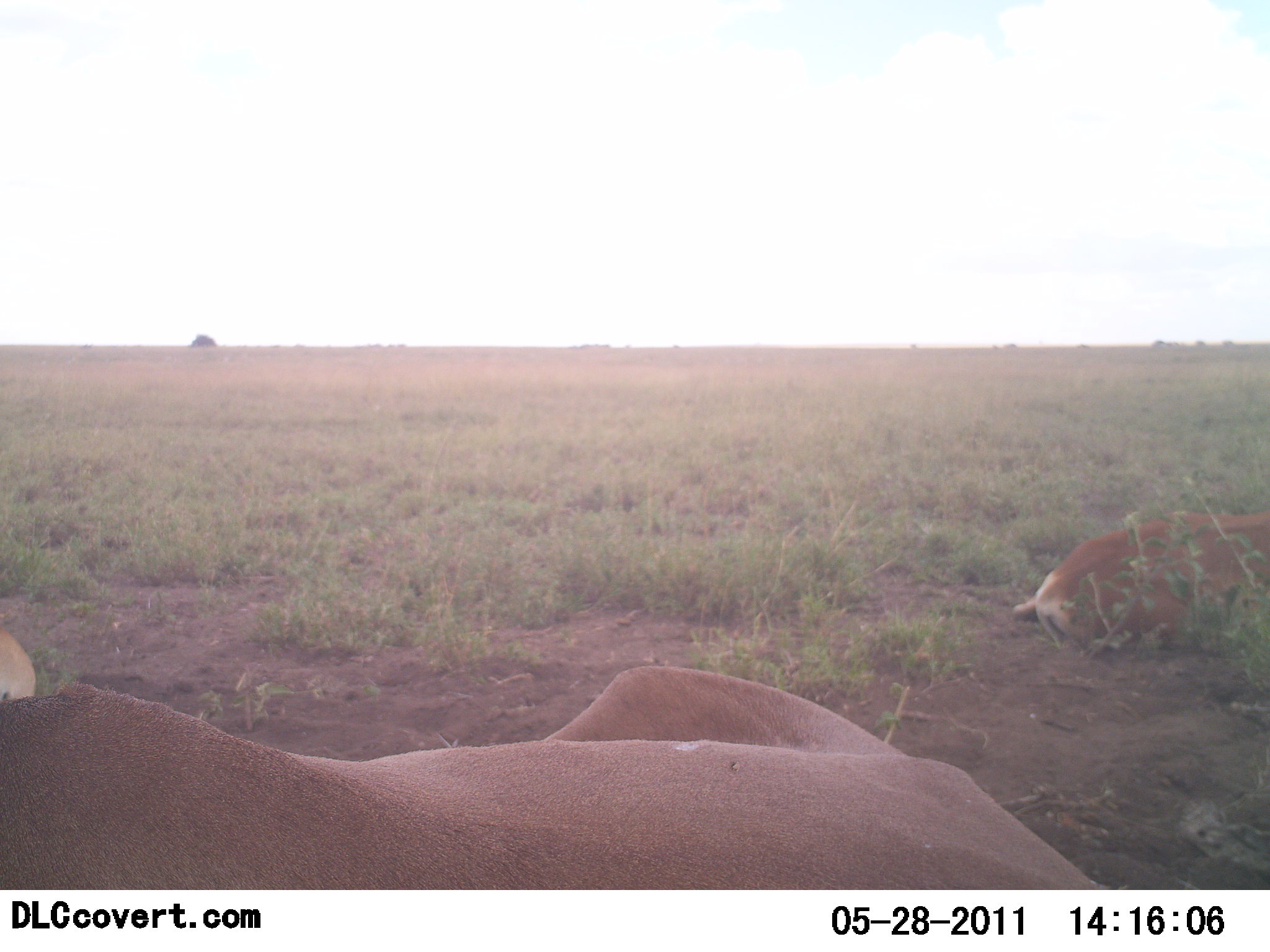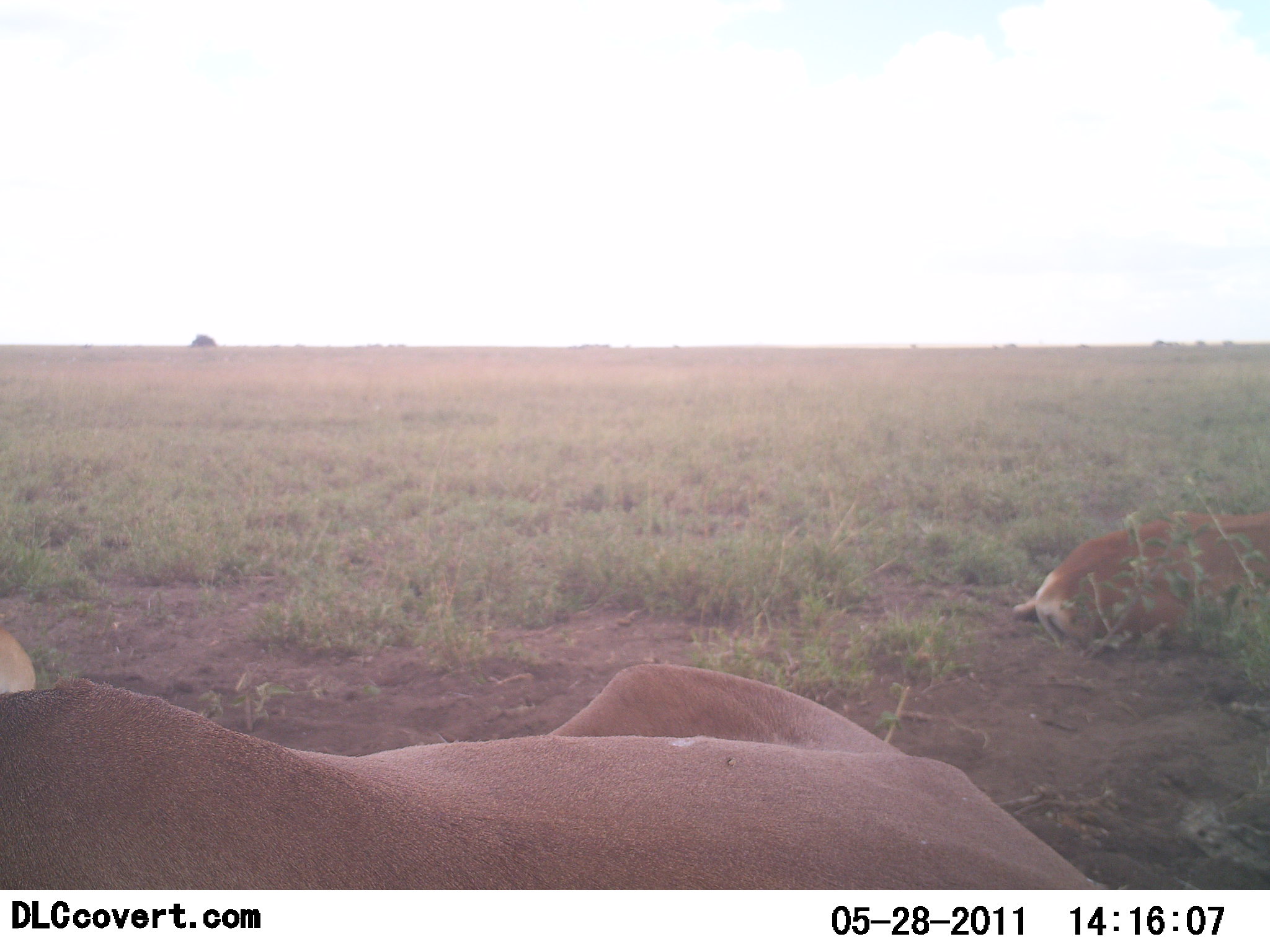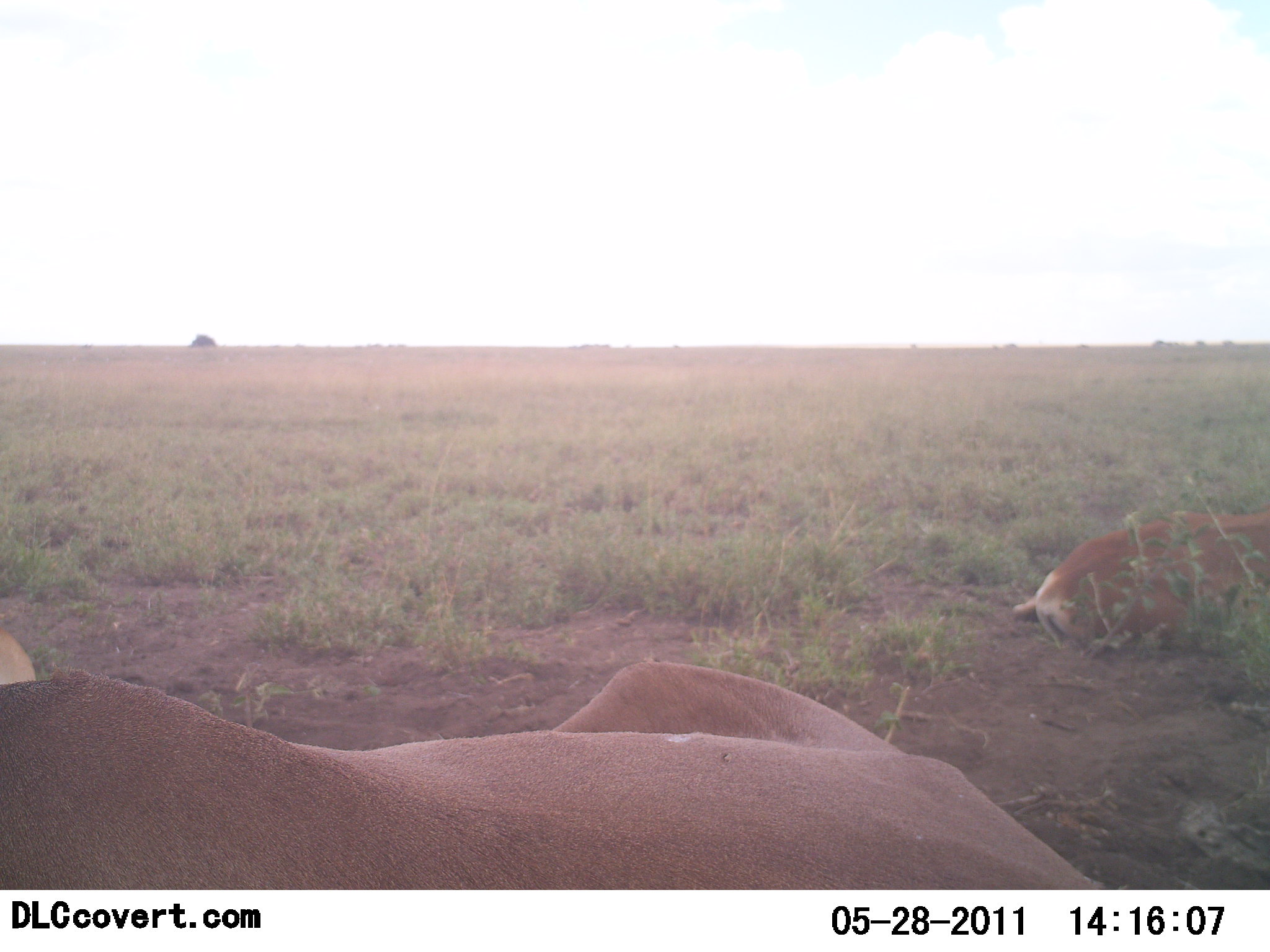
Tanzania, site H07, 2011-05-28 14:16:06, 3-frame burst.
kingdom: Animalia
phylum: Chordata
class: Mammalia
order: Carnivora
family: Felidae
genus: Panthera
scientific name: Panthera leo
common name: lion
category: lionfemale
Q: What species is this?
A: Lionfemale (lion) (Panthera leo).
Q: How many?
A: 2.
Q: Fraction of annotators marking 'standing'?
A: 0%.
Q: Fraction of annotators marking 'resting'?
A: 100%.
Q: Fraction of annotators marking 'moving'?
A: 0%.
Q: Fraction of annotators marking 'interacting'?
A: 0%.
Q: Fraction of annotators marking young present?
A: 0%.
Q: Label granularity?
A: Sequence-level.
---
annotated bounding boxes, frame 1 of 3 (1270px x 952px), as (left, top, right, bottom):
animal: (0, 661, 1109, 889); (1012, 515, 1270, 646)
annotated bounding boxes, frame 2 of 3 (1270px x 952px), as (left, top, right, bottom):
animal: (0, 617, 1106, 889); (1012, 509, 1270, 645)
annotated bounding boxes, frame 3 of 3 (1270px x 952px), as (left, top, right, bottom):
animal: (0, 630, 1102, 891); (1009, 507, 1269, 658)